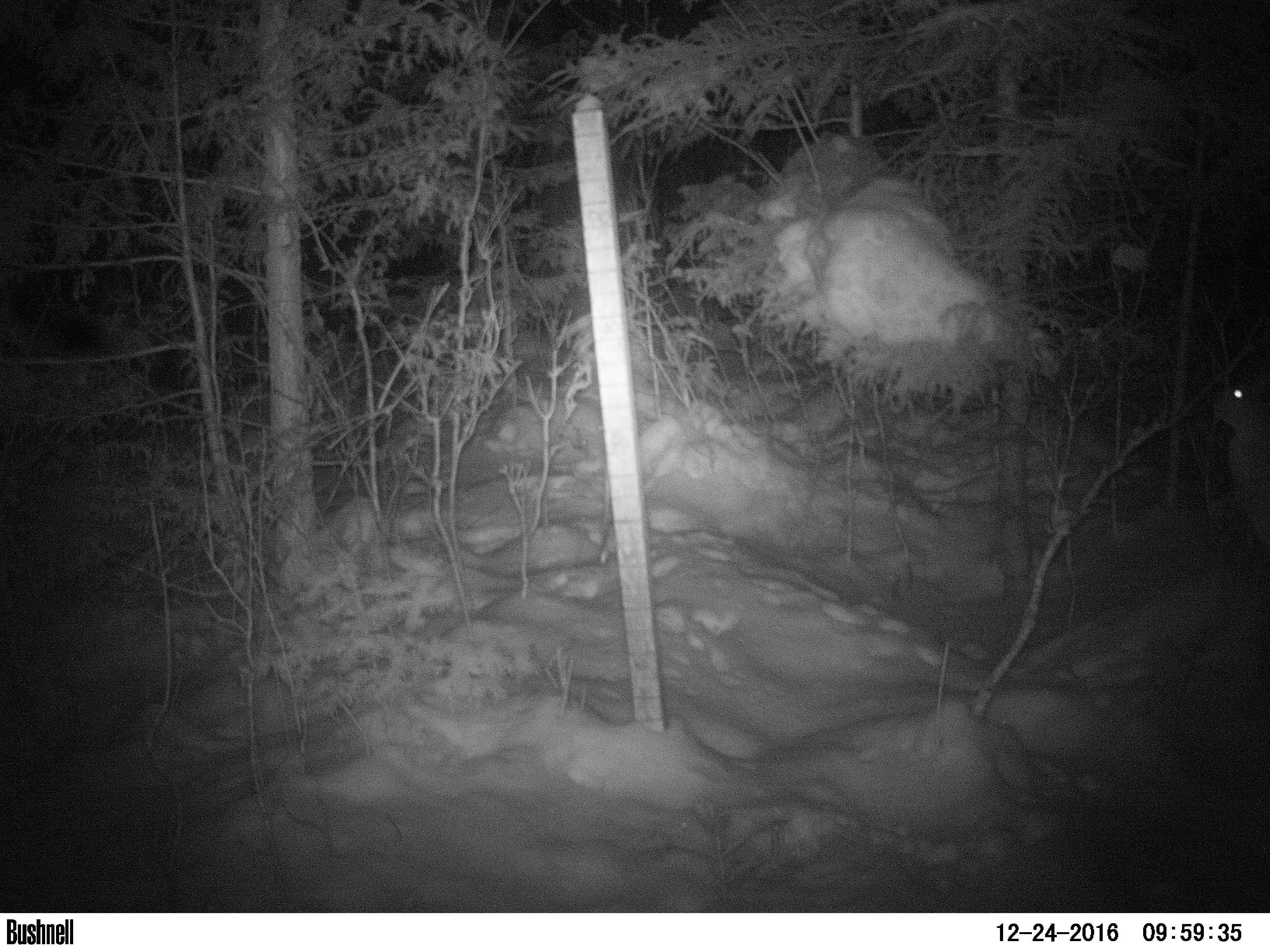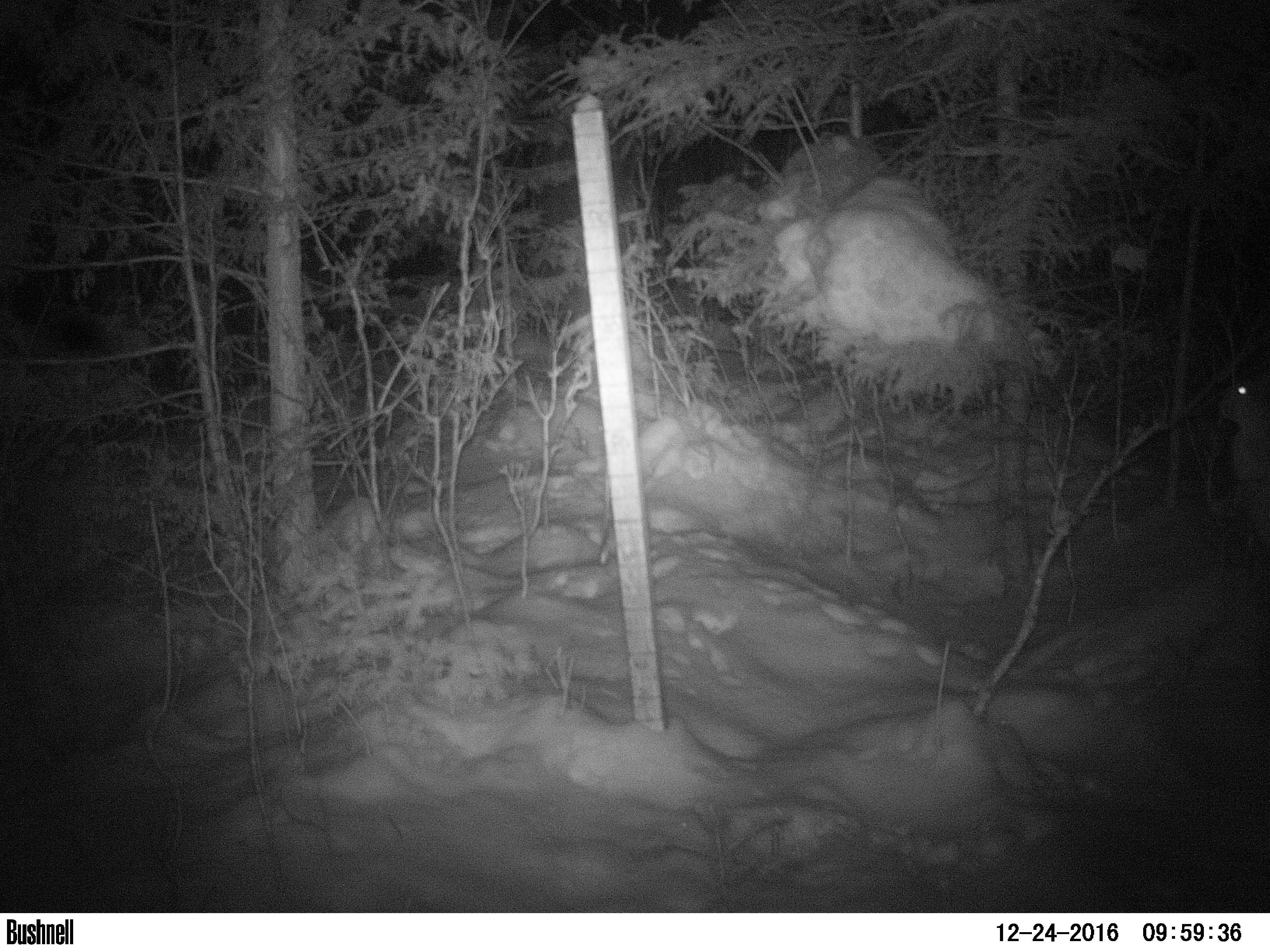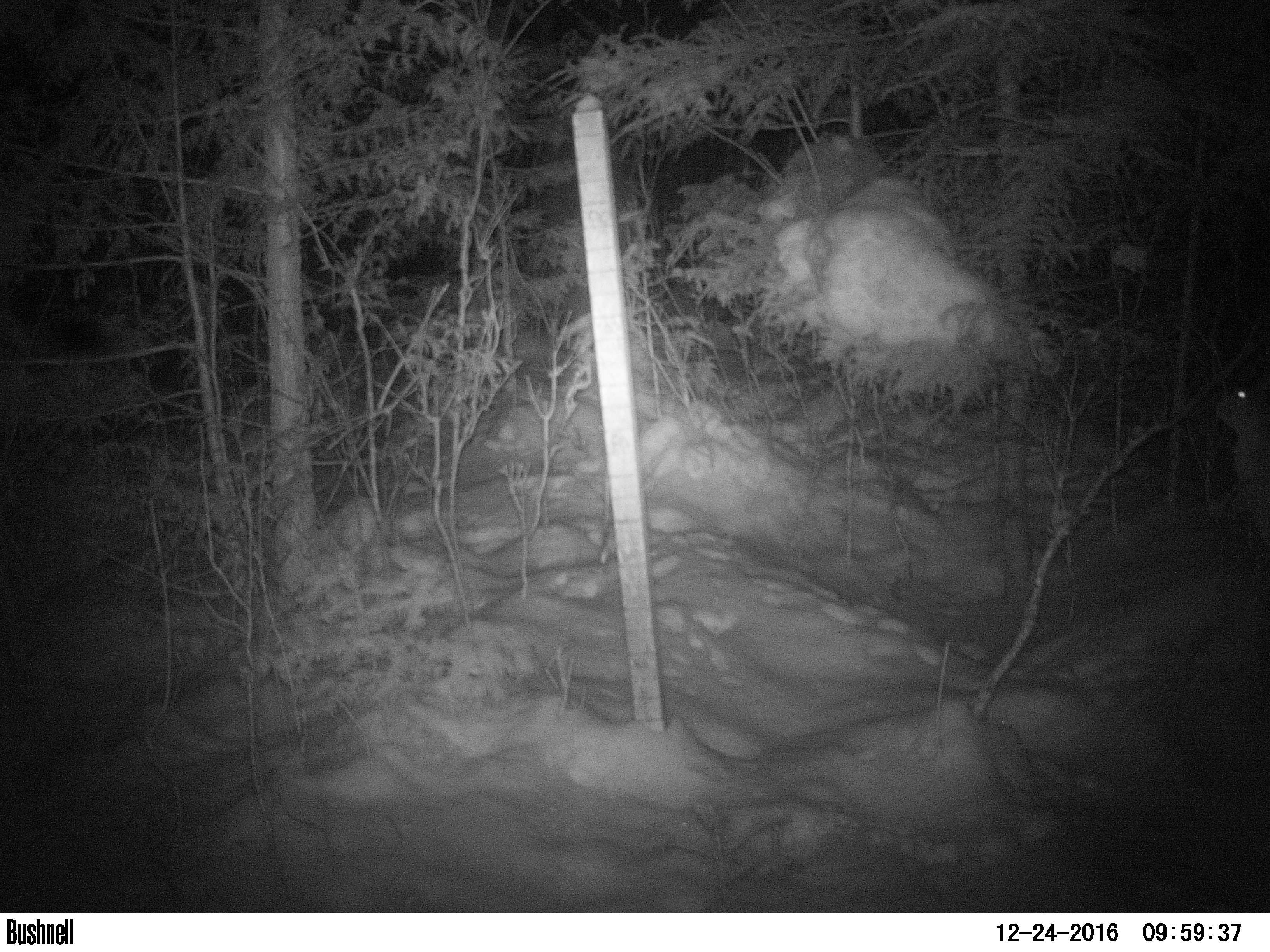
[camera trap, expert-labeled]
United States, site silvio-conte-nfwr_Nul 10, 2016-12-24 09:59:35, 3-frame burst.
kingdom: Animalia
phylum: Chordata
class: Mammalia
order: Lagomorpha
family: Leporidae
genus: Lepus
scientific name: Lepus americanus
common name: snowshoe hare